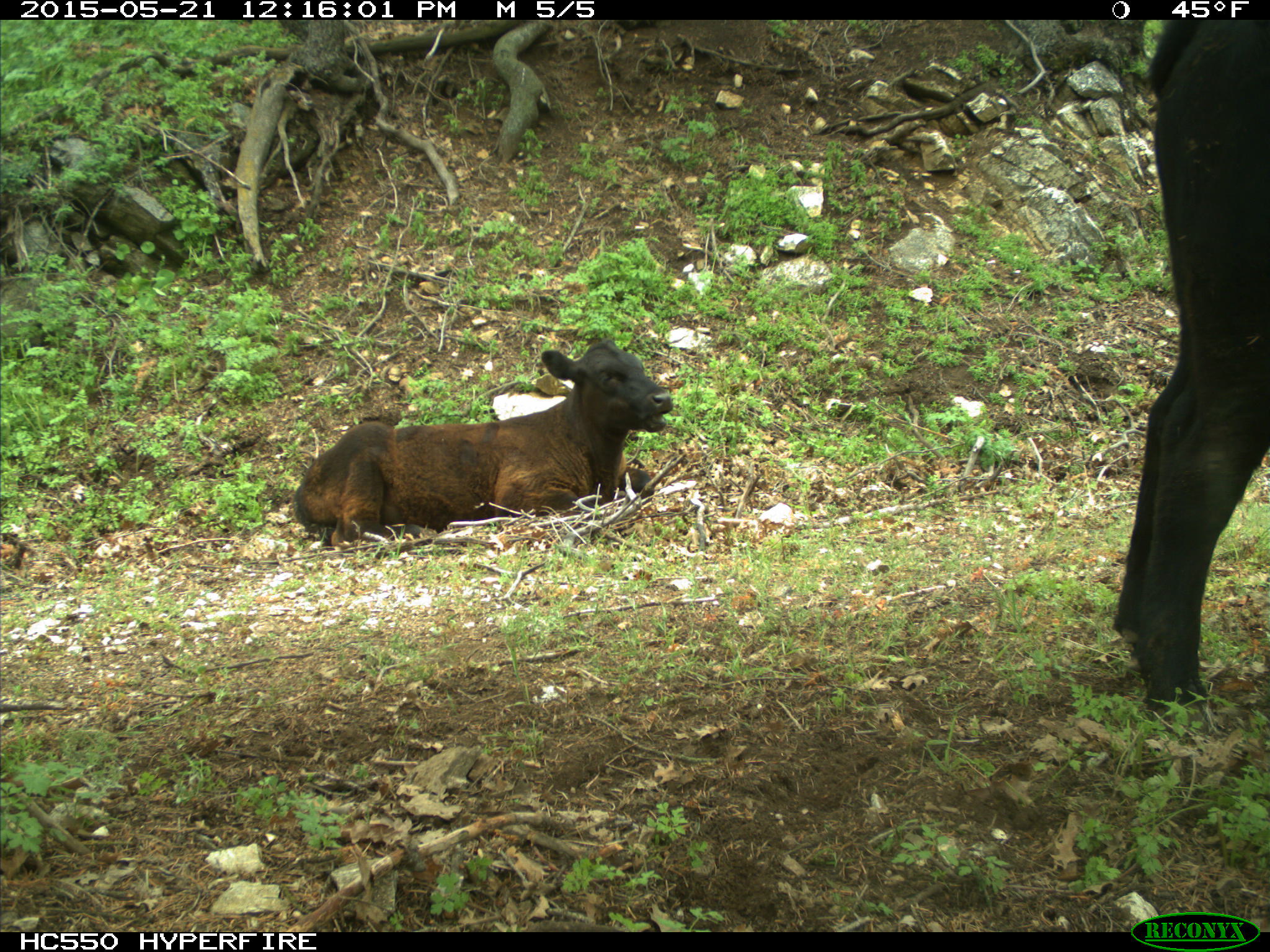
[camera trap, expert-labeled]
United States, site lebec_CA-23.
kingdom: Animalia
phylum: Chordata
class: Mammalia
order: Artiodactyla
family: Bovidae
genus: Bos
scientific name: Bos taurus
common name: domestic cow